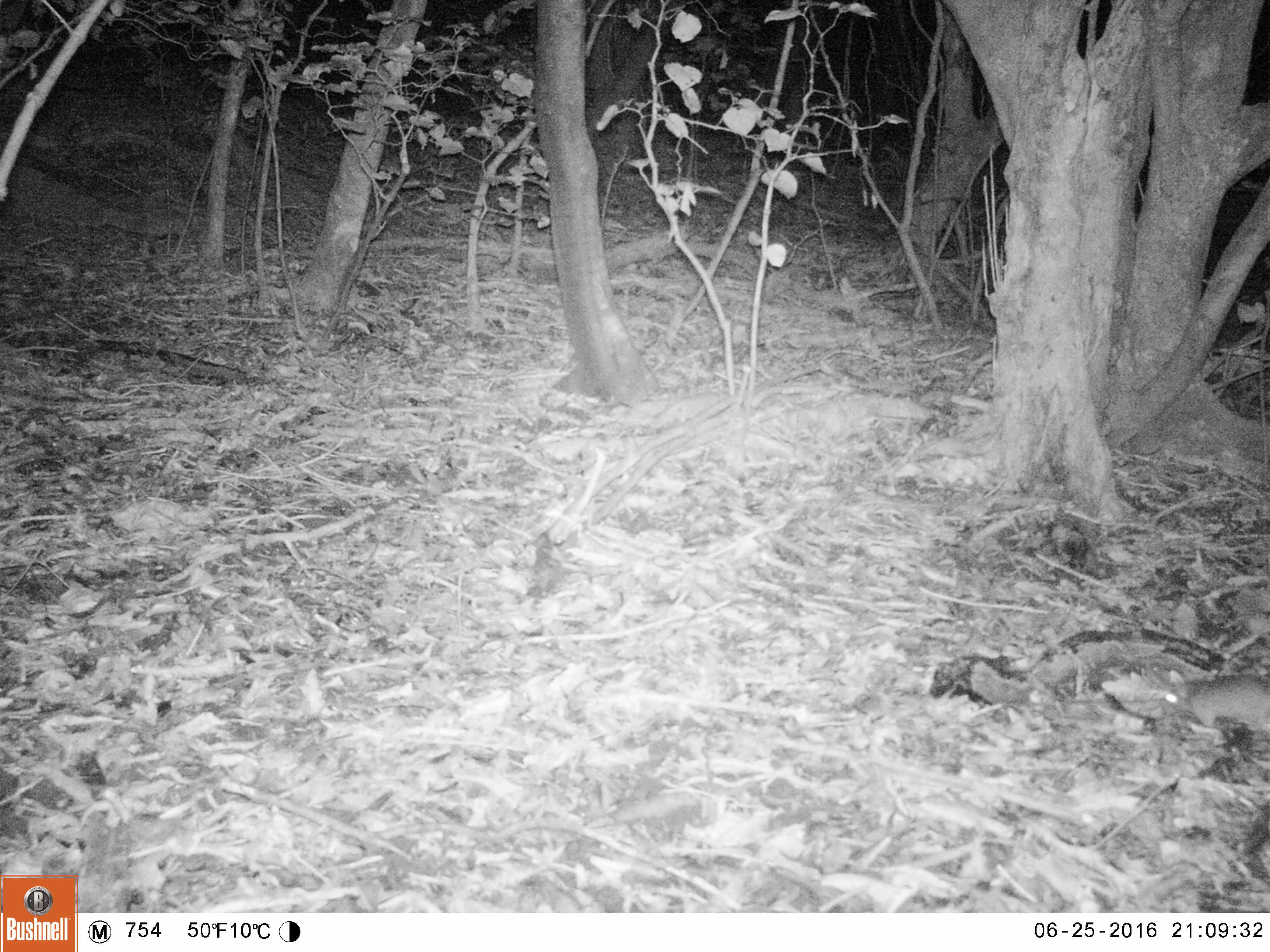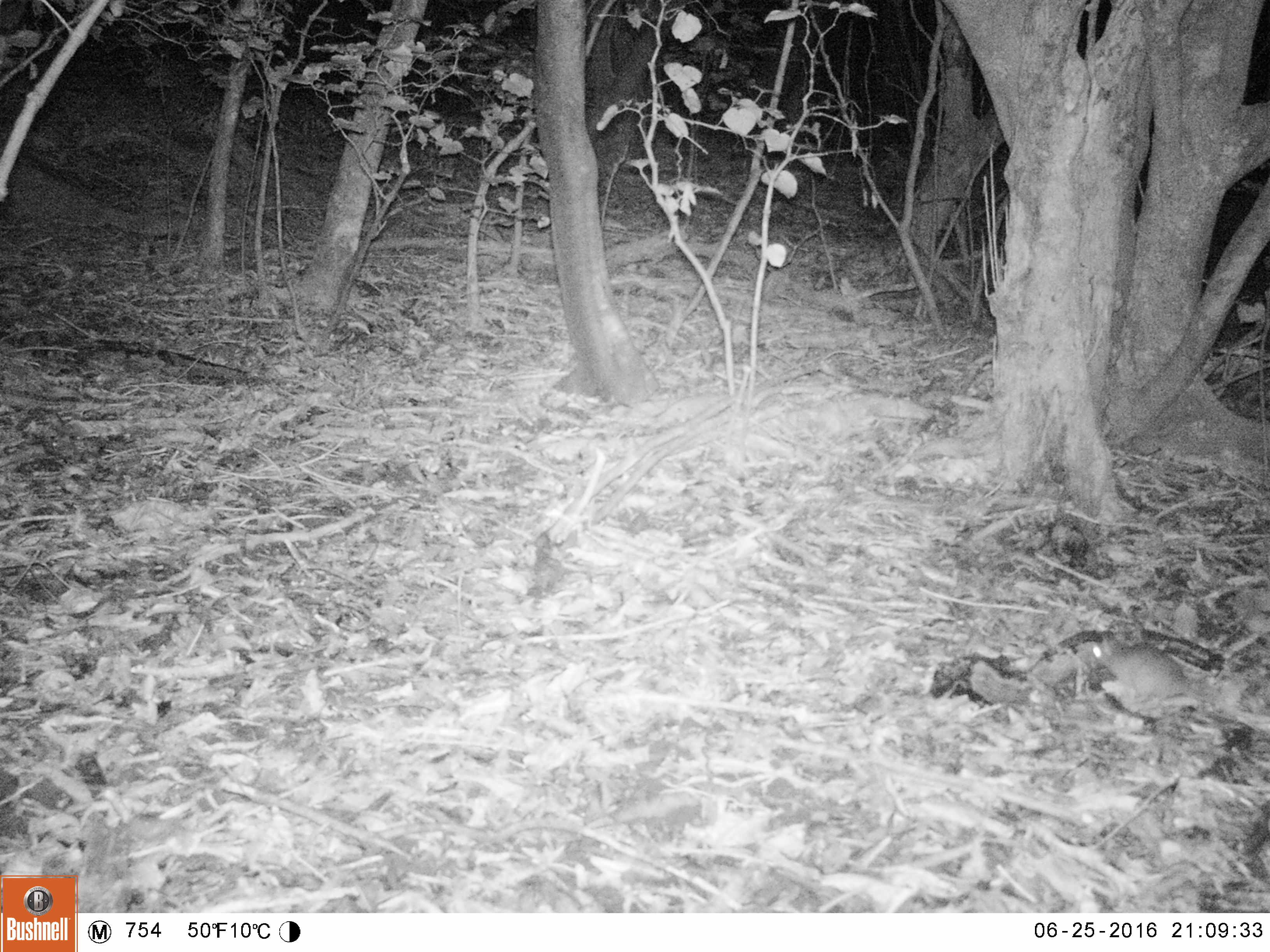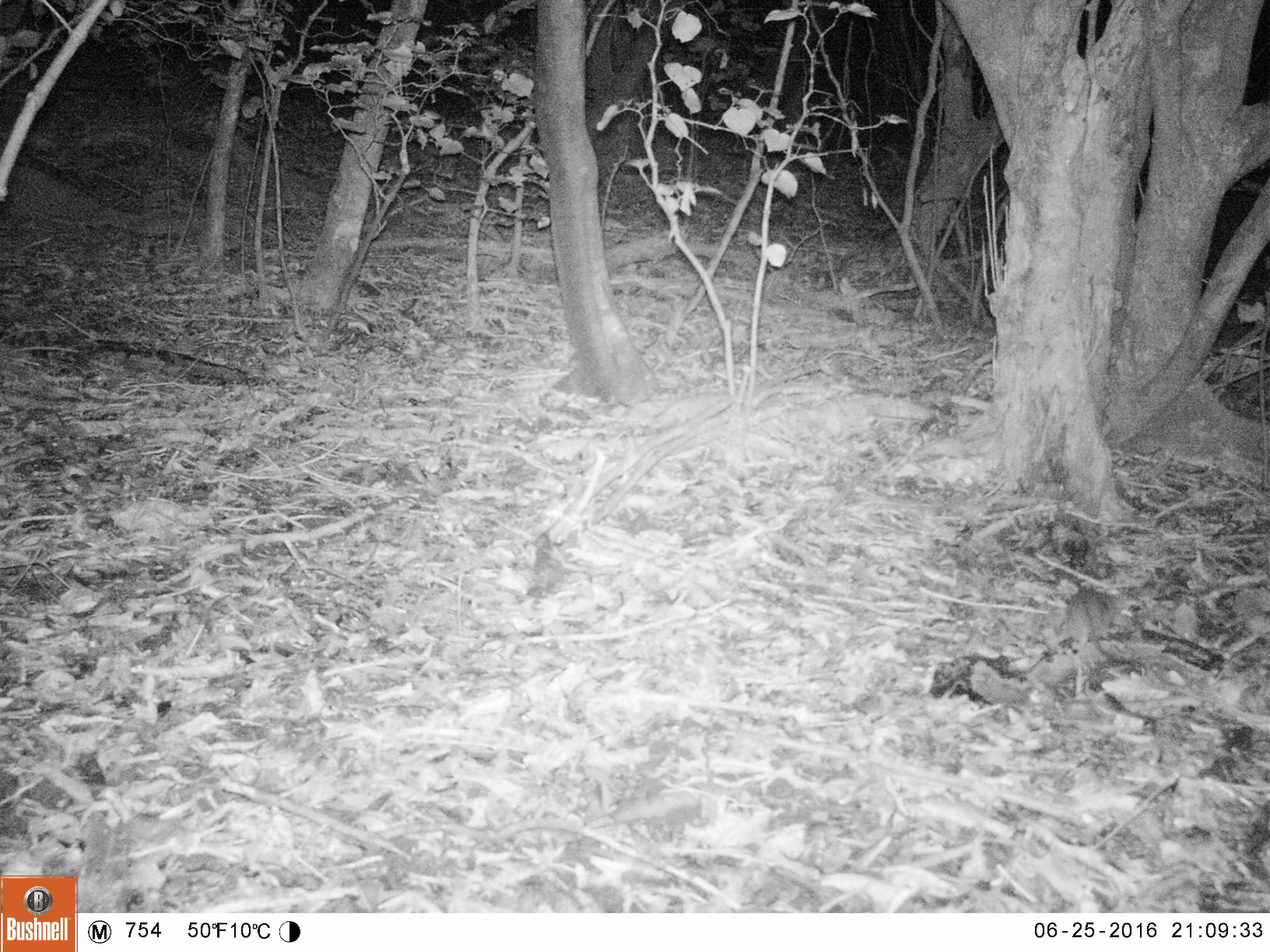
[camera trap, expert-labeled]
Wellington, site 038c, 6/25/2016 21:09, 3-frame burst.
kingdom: Animalia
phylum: Chordata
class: Mammalia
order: Rodentia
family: Muridae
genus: Rattus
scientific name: Rattus rattus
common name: ship rat